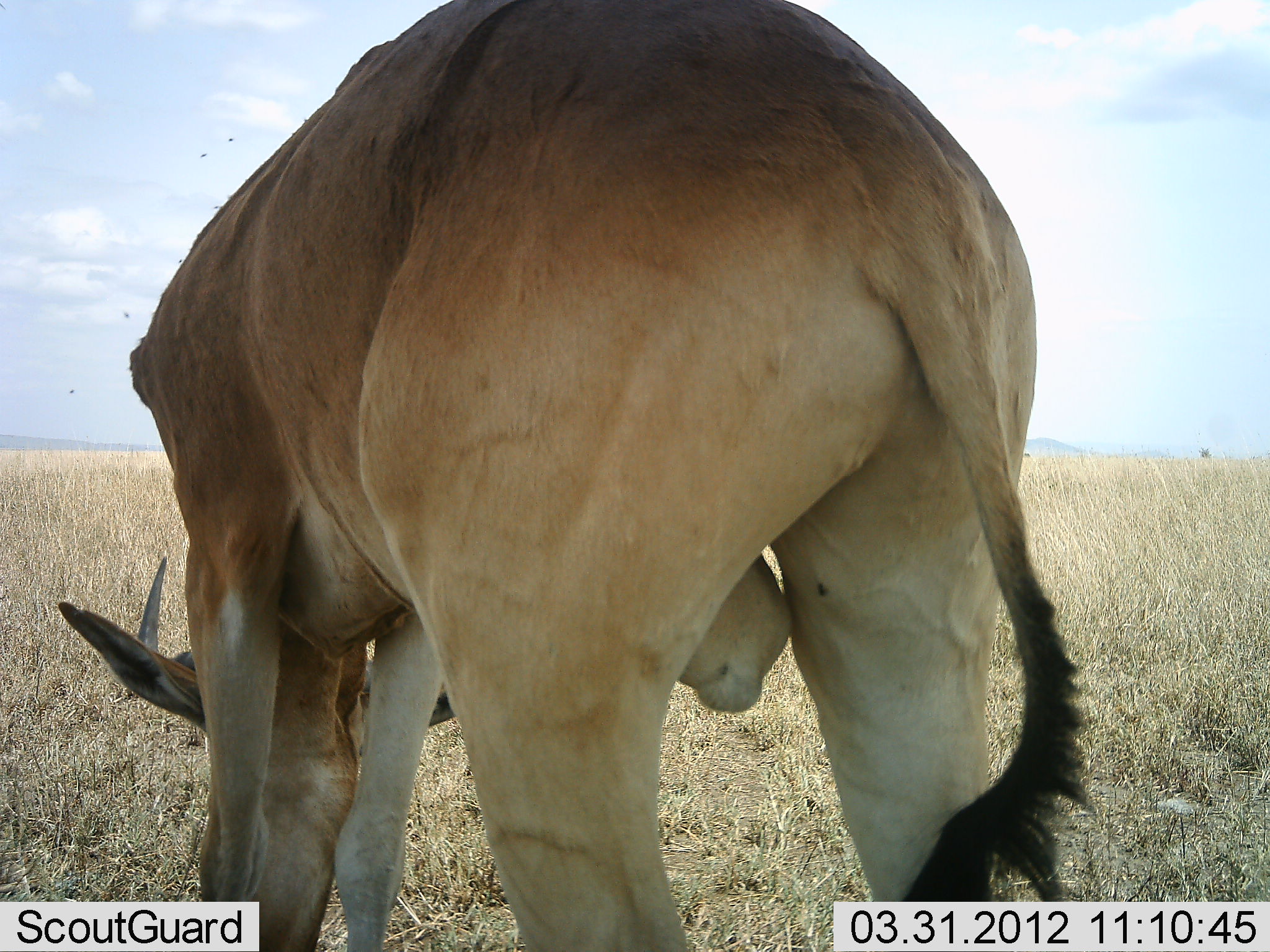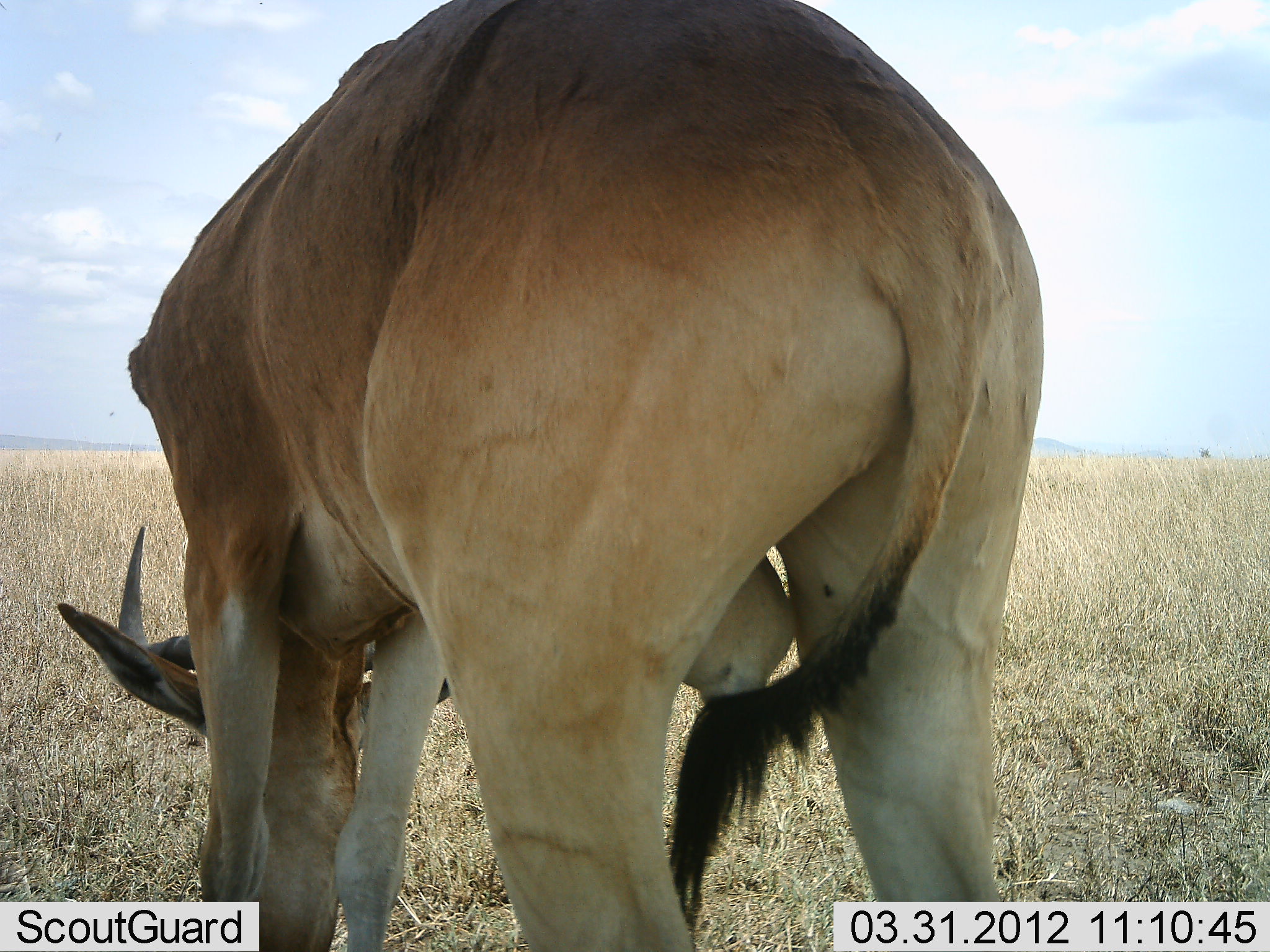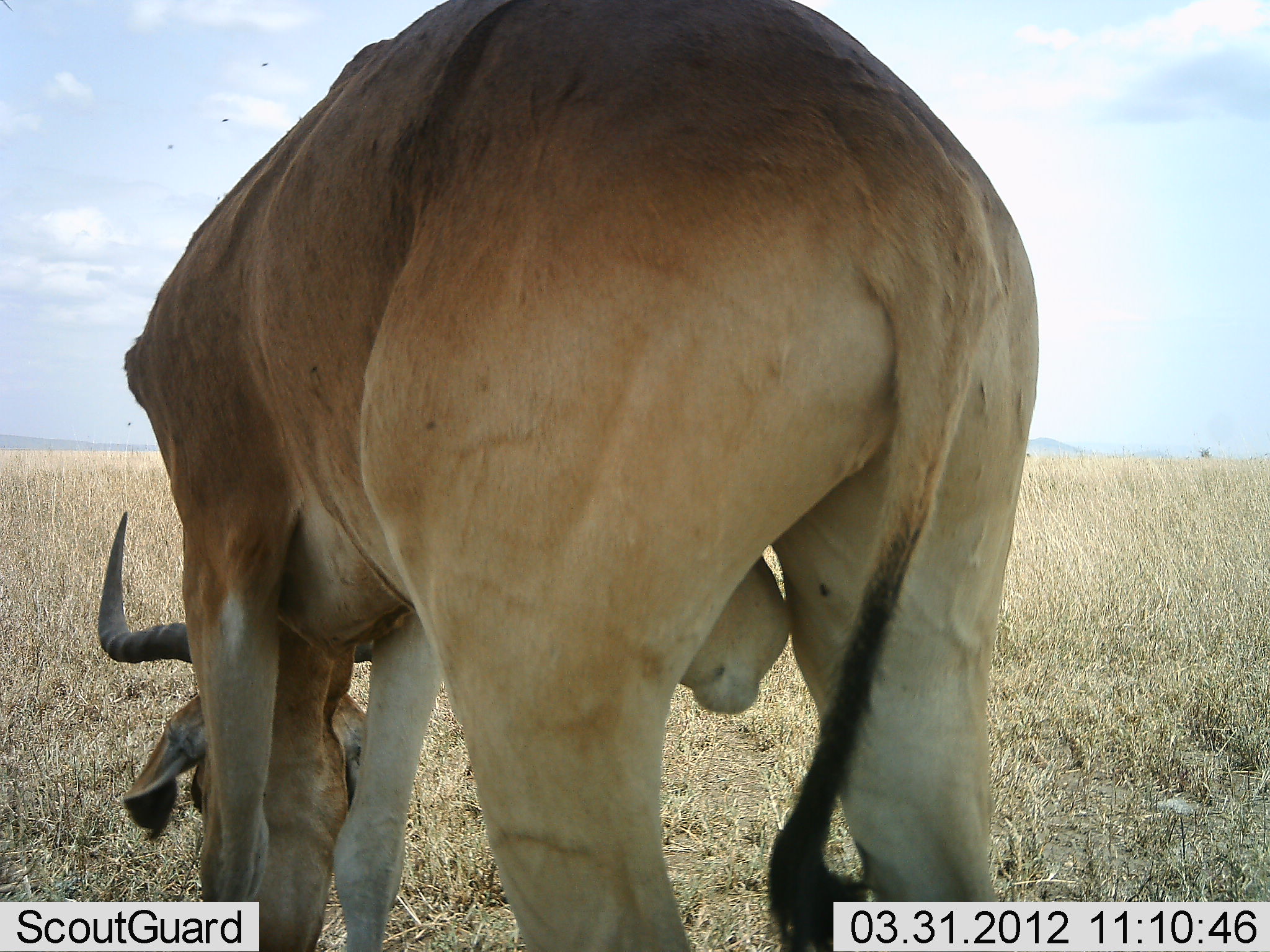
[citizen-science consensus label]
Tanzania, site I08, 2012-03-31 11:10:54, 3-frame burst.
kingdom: Animalia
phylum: Chordata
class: Mammalia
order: Artiodactyla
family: Bovidae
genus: Alcelaphus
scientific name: Alcelaphus buselaphus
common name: hartebeest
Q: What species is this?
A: Hartebeest (Alcelaphus buselaphus).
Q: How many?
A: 1.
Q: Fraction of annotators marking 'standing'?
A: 27%.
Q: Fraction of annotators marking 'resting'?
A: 0%.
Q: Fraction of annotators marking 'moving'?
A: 4%.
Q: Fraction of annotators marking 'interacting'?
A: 0%.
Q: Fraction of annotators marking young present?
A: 0%.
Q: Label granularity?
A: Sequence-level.